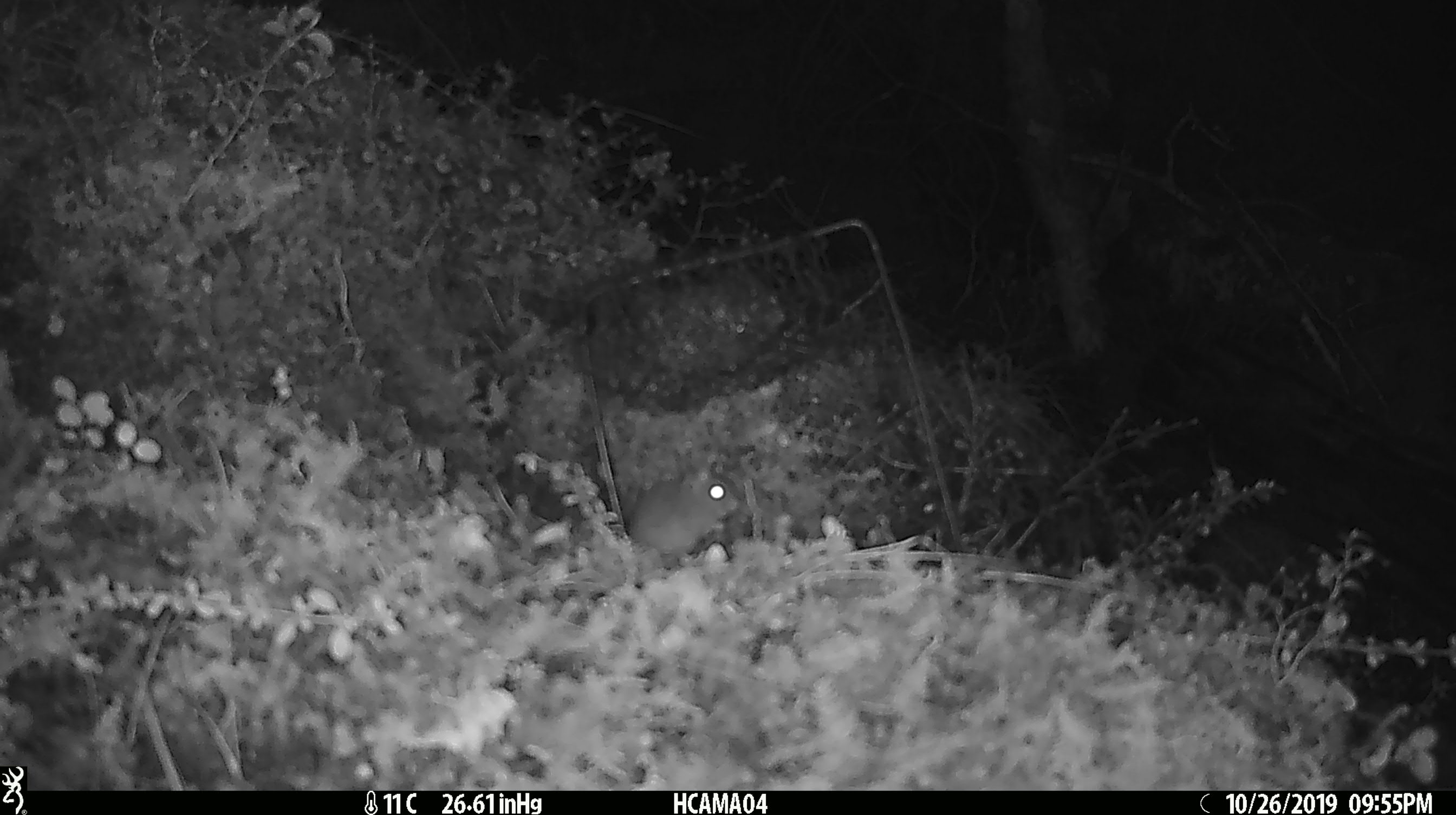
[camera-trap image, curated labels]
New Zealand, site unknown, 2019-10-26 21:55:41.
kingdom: Animalia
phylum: Chordata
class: Mammalia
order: Rodentia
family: Muridae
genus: Mus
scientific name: Mus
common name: mouse